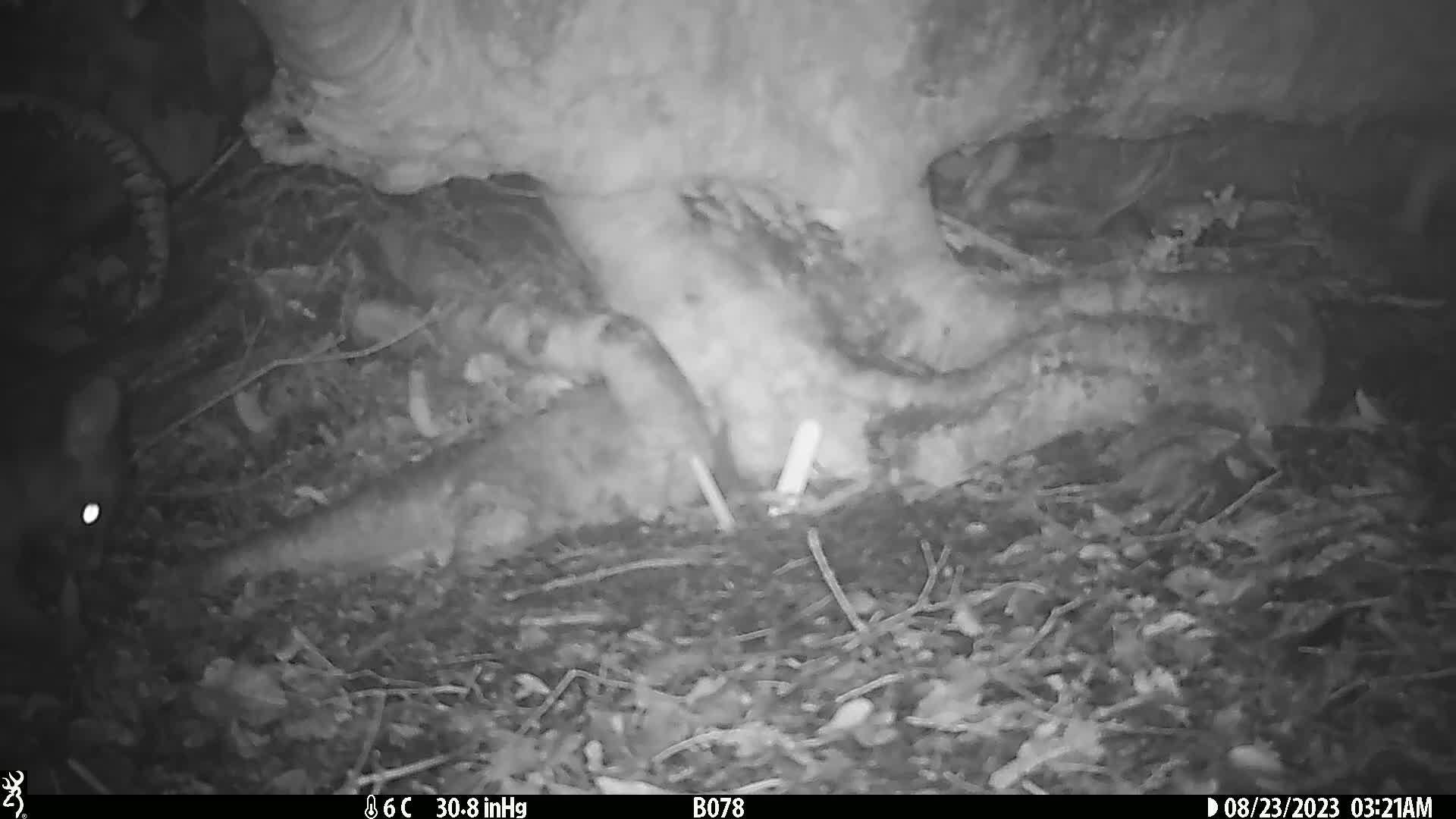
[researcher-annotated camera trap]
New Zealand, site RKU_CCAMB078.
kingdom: Animalia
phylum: Chordata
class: Mammalia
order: Diprotodontia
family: Phalangeridae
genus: Trichosurus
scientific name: Trichosurus vulpecula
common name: common brushtail possum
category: possum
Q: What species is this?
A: Possum (common brushtail possum) (Trichosurus vulpecula).